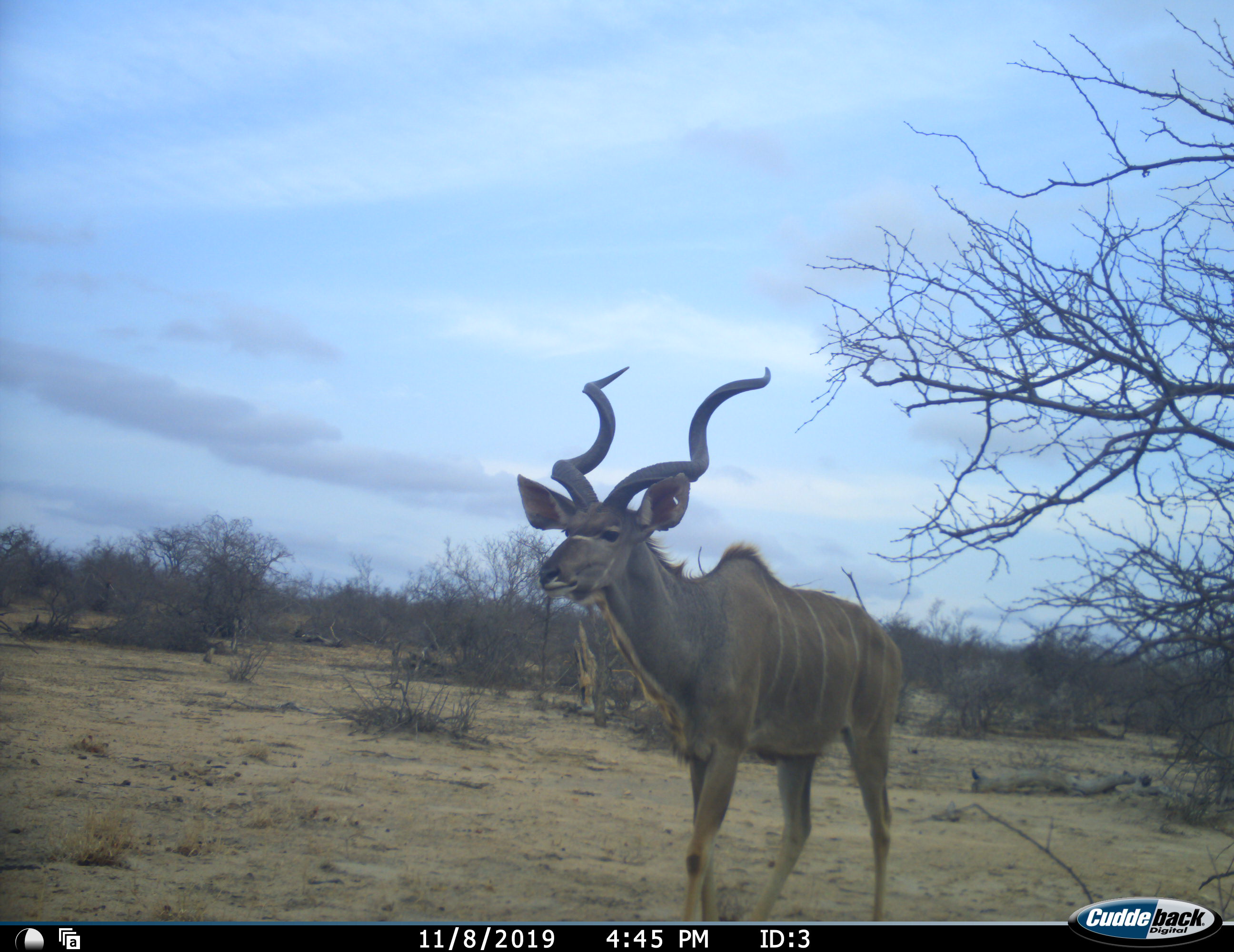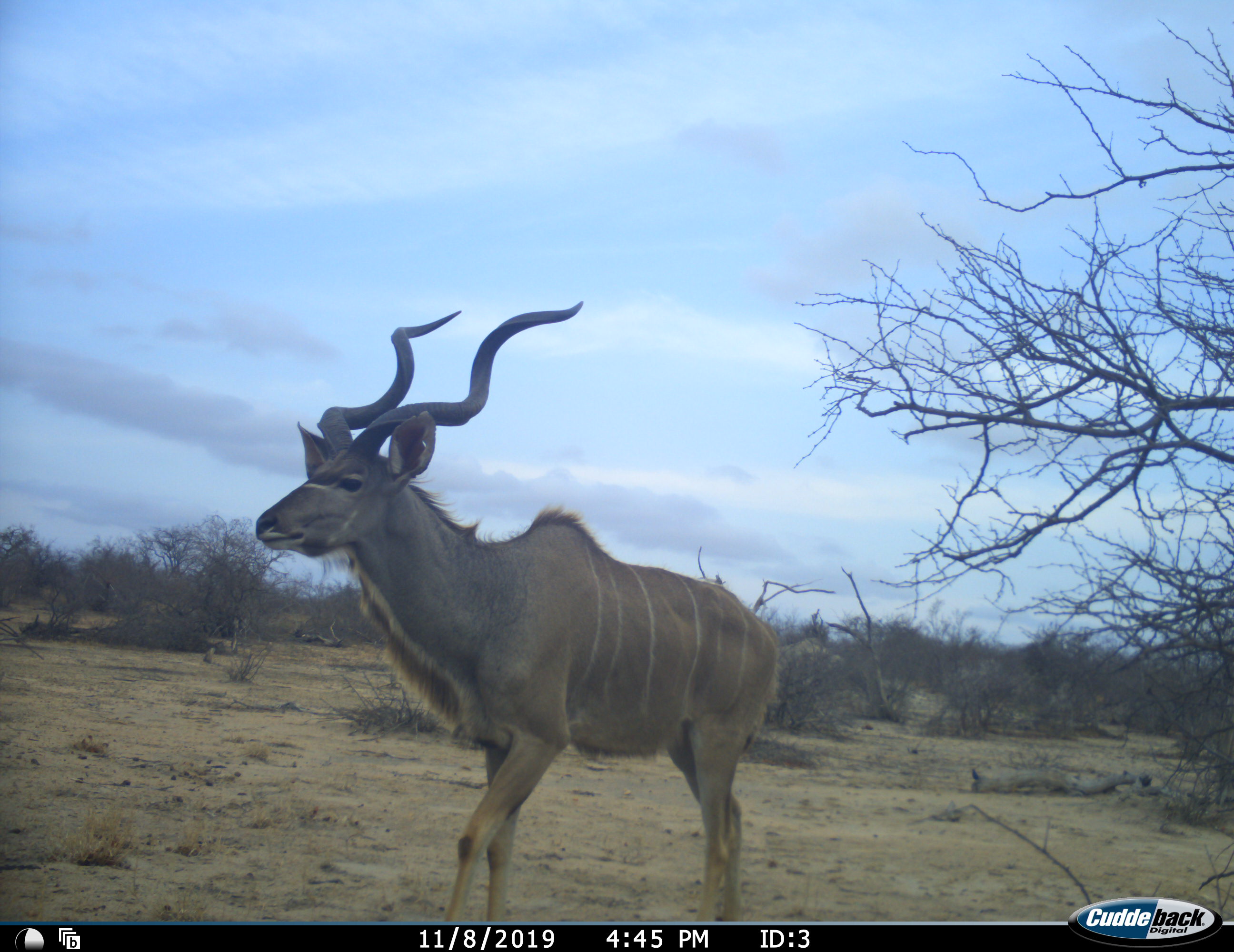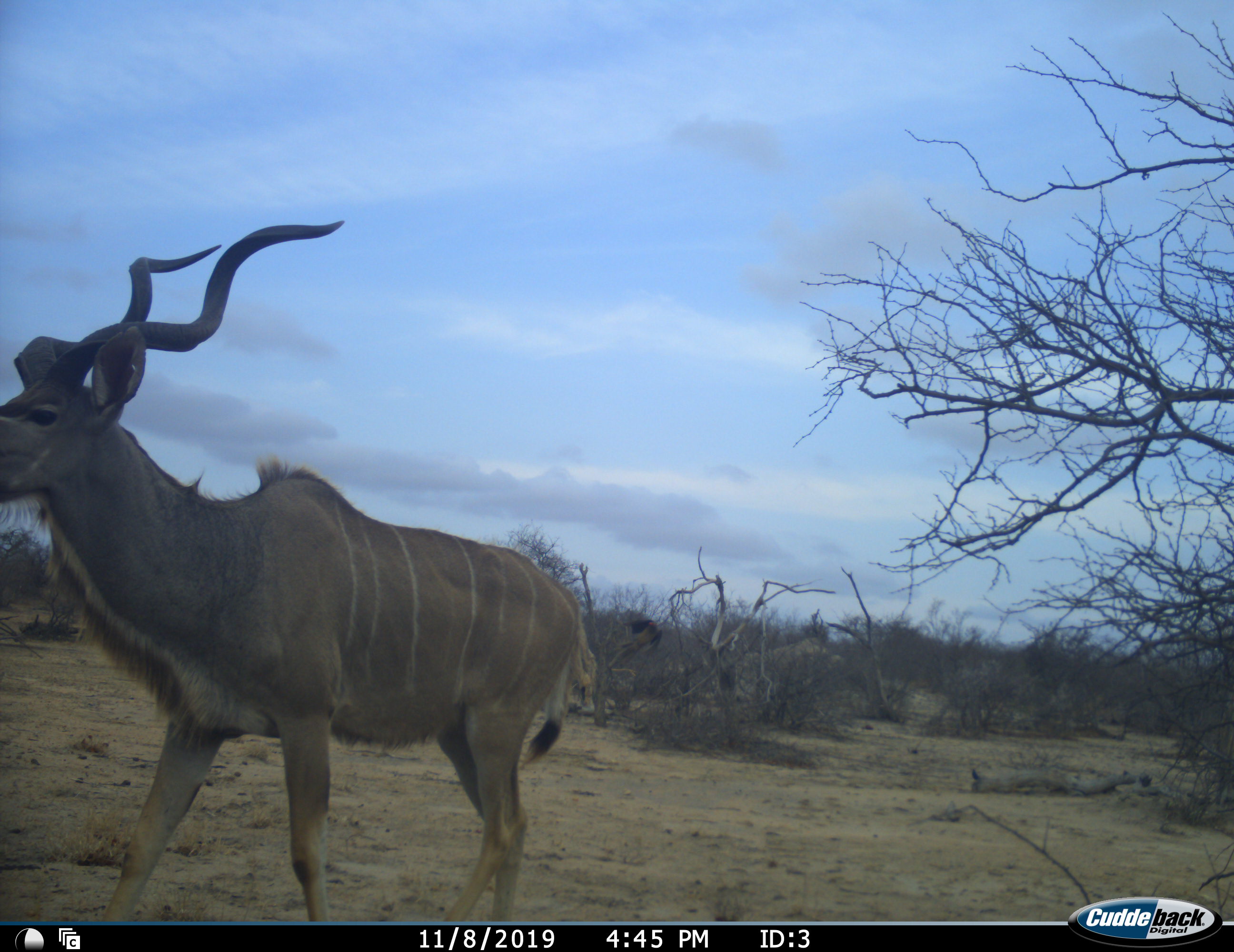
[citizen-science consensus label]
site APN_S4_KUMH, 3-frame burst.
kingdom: Animalia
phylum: Chordata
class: Mammalia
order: Artiodactyla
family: Bovidae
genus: Tragelaphus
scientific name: Tragelaphus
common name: kudu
Kudu (Tragelaphus), count 1. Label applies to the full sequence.